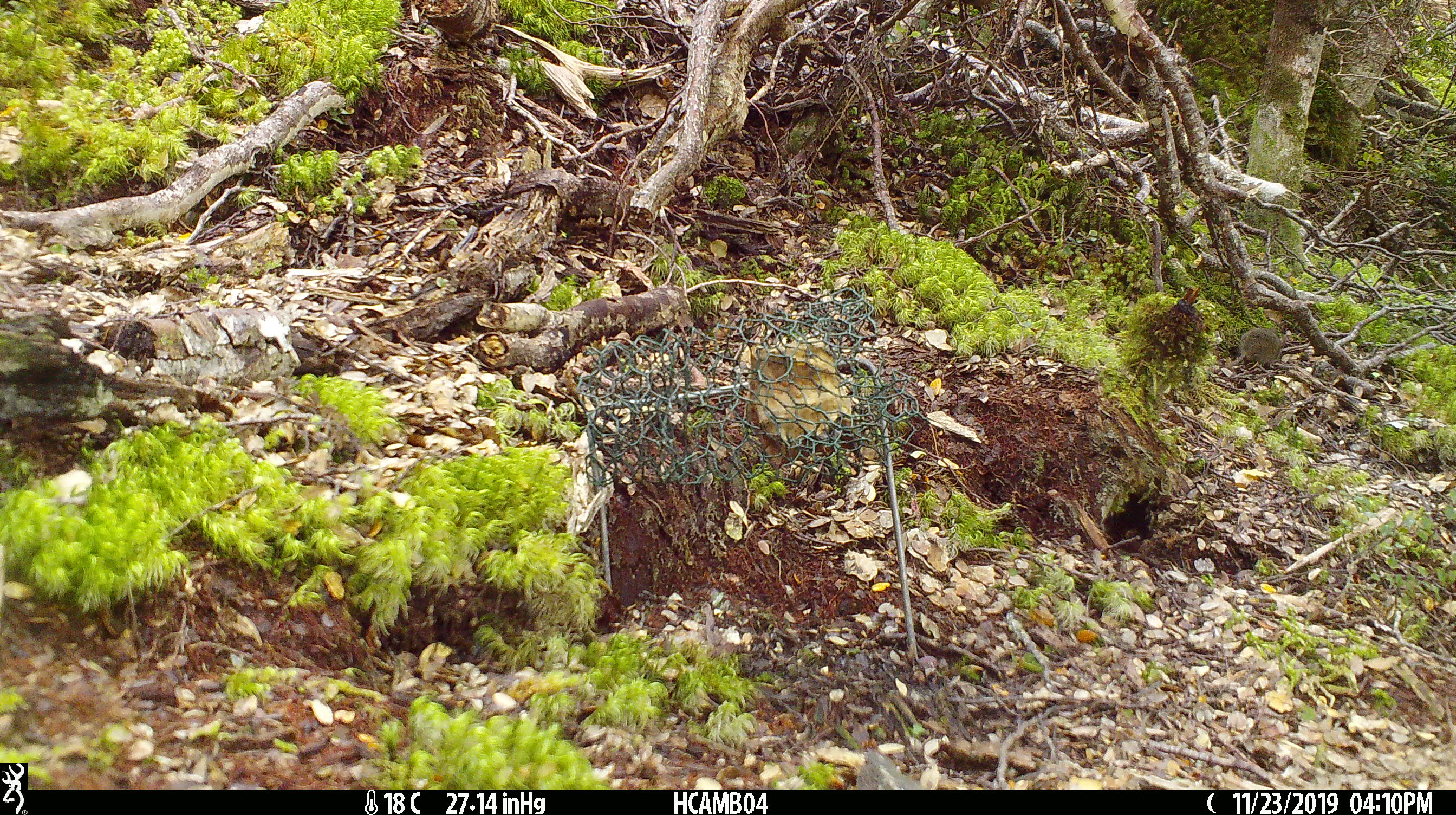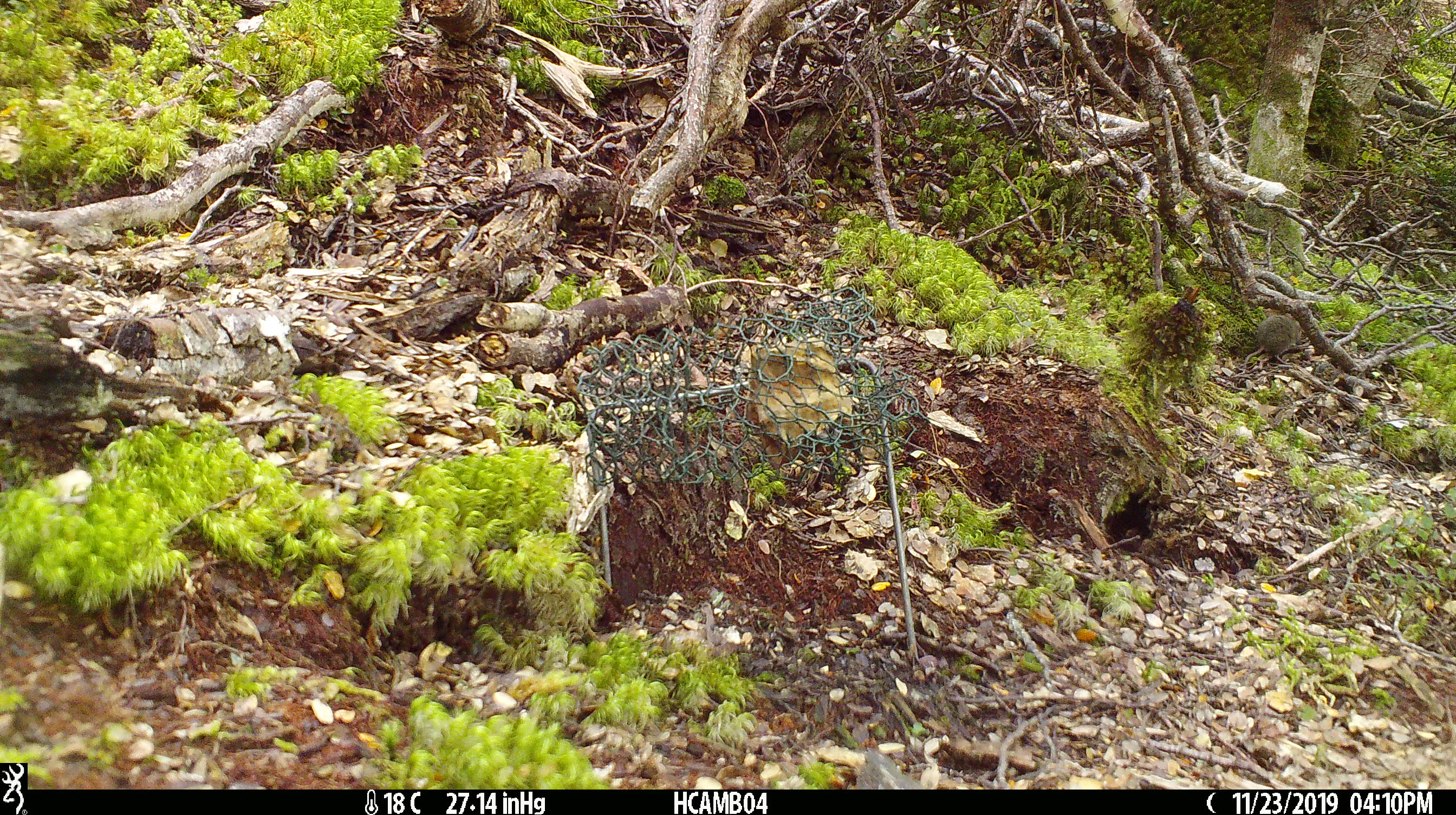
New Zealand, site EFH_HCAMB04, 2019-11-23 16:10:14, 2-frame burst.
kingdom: Animalia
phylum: Chordata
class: Mammalia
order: Rodentia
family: Muridae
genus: Mus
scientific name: Mus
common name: mouse